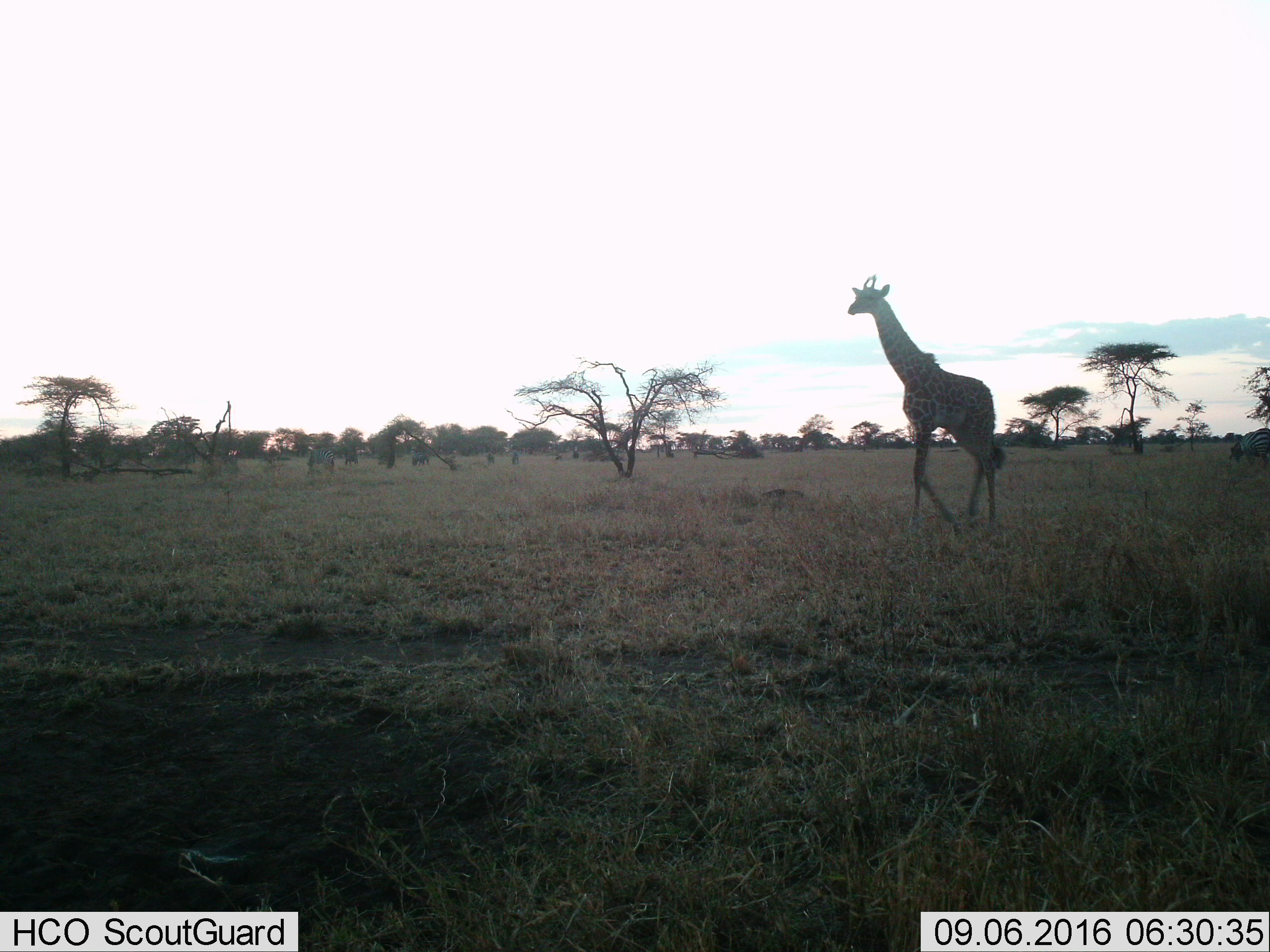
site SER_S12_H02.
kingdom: Animalia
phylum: Chordata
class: Mammalia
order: Artiodactyla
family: Giraffidae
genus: Giraffa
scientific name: Giraffa camelopardalis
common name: giraffe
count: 1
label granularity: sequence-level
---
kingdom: Animalia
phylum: Chordata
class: Mammalia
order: Perissodactyla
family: Equidae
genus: Equus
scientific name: Equus quagga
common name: plains zebra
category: zebraplains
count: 4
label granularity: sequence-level